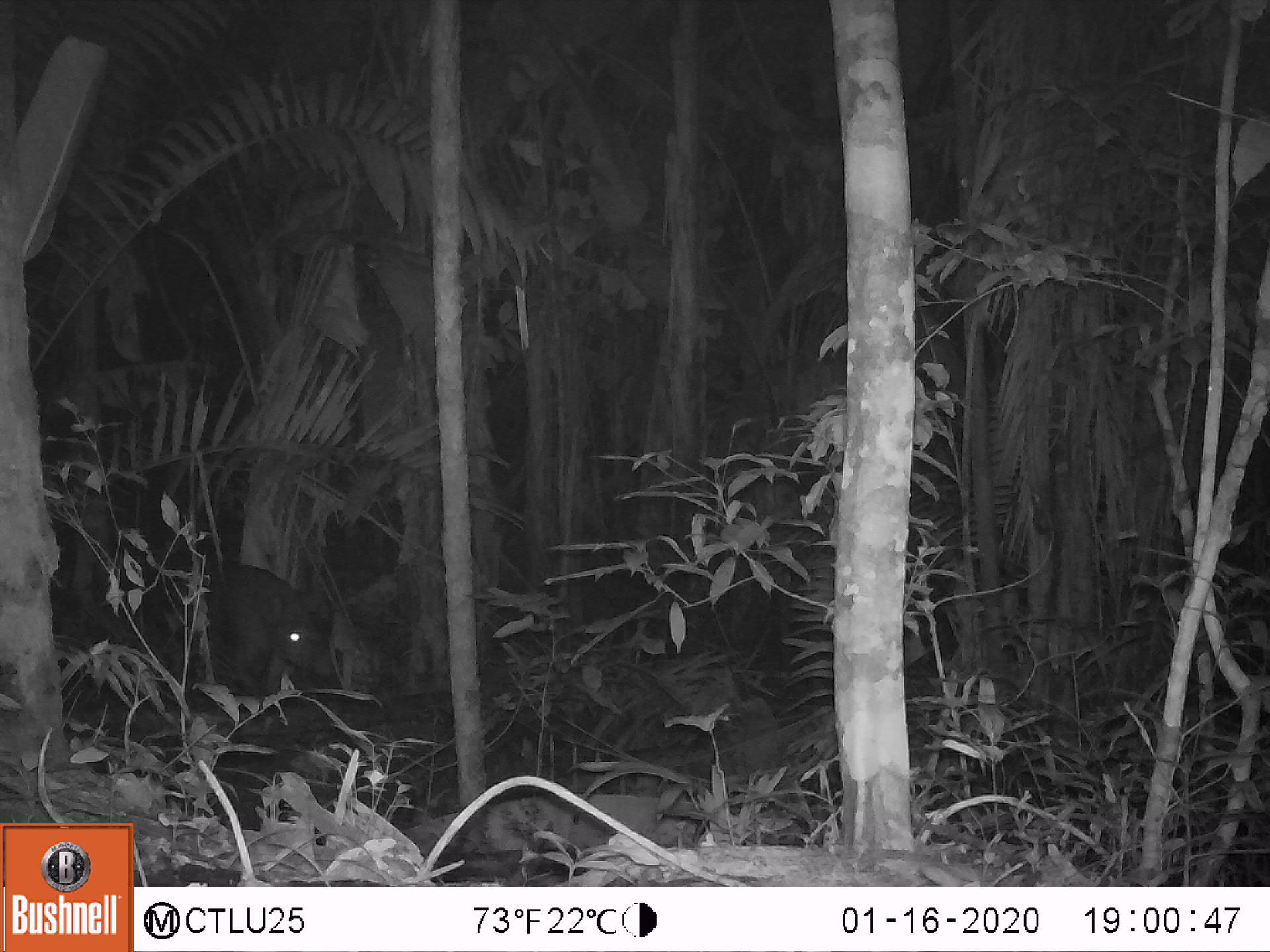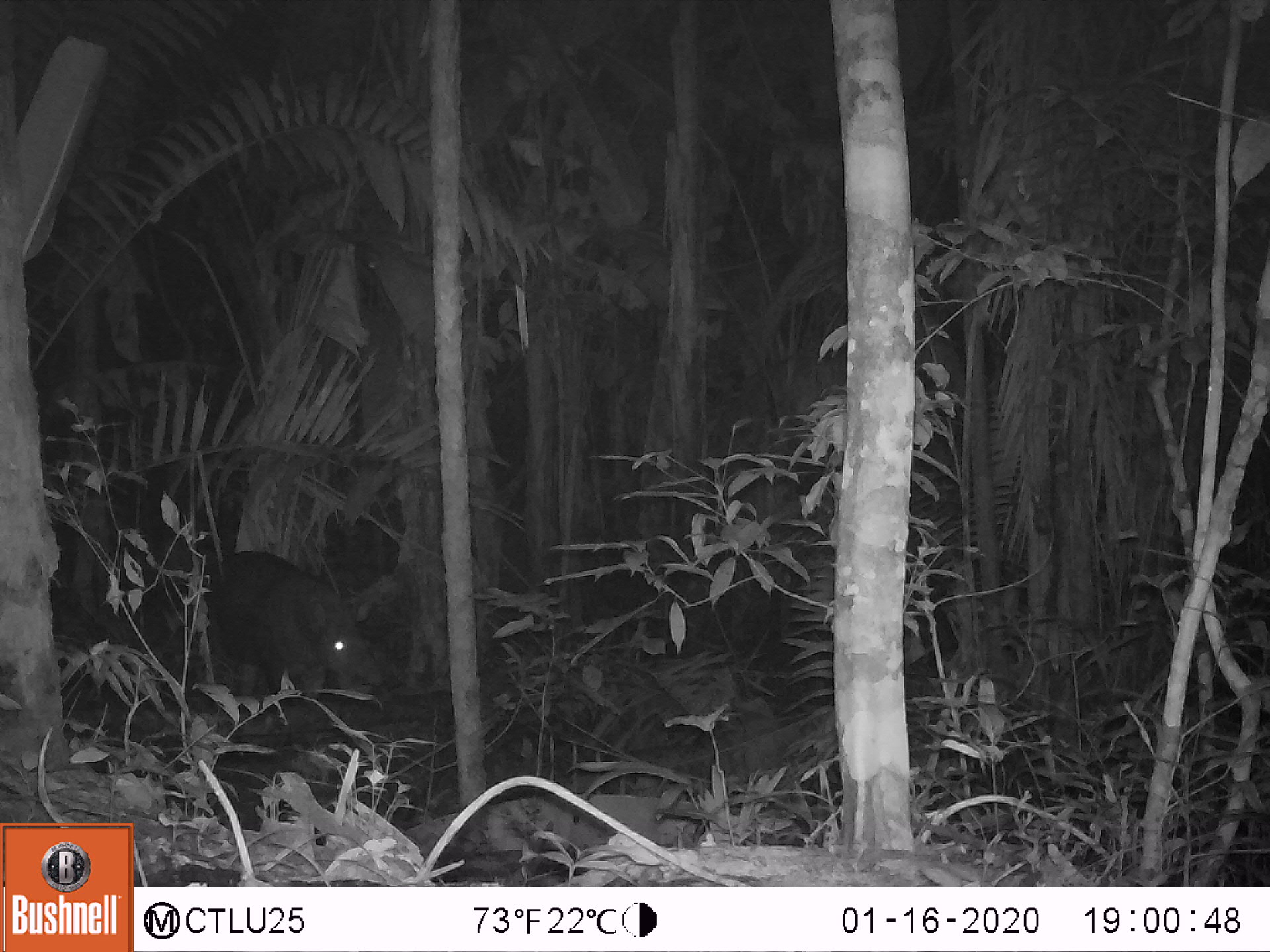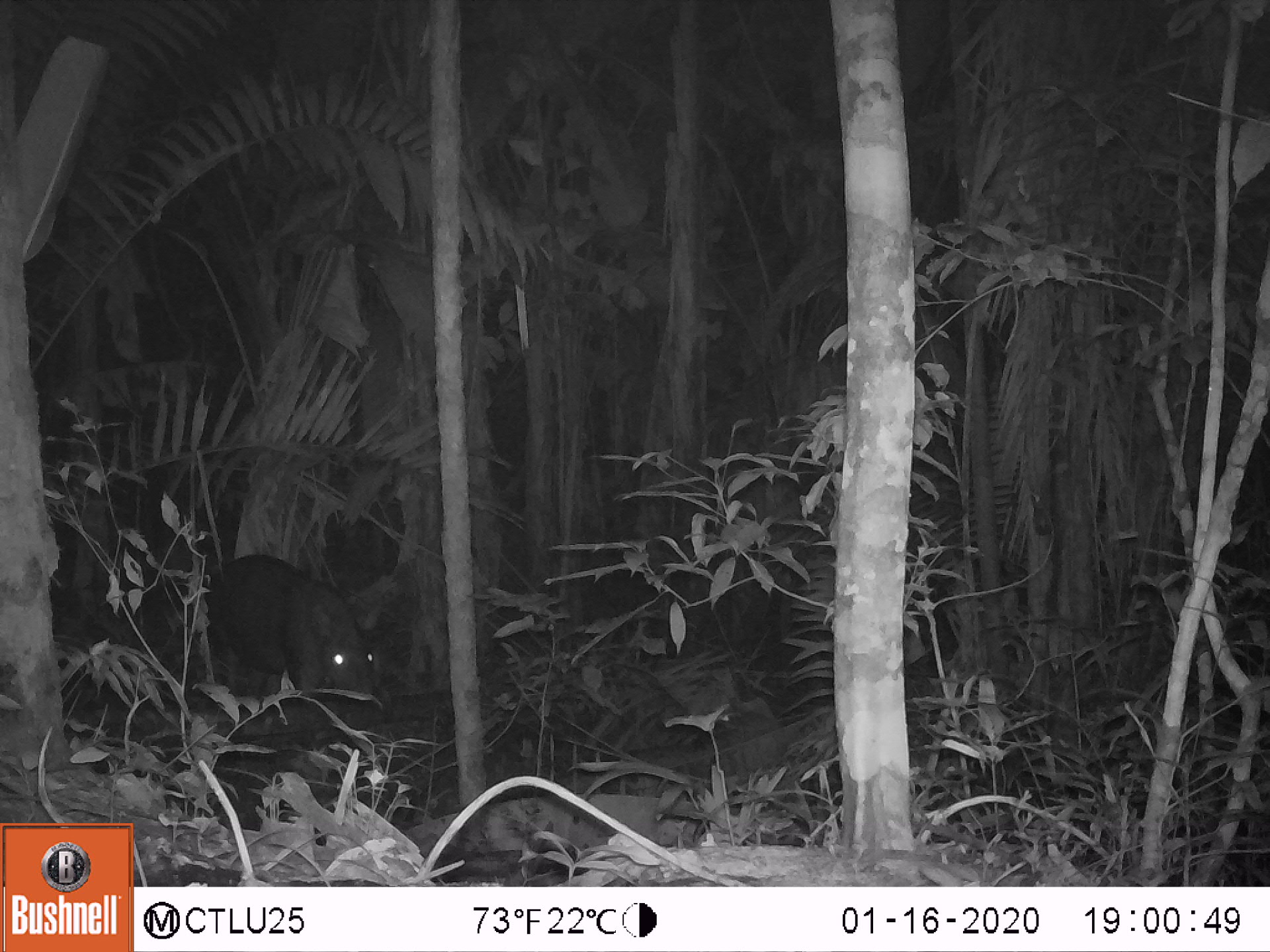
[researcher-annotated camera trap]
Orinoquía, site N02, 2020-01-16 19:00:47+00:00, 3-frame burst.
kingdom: Animalia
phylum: Chordata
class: Mammalia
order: Perissodactyla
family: Tapiridae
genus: Tapirus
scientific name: Tapirus terrestris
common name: lowland tapir